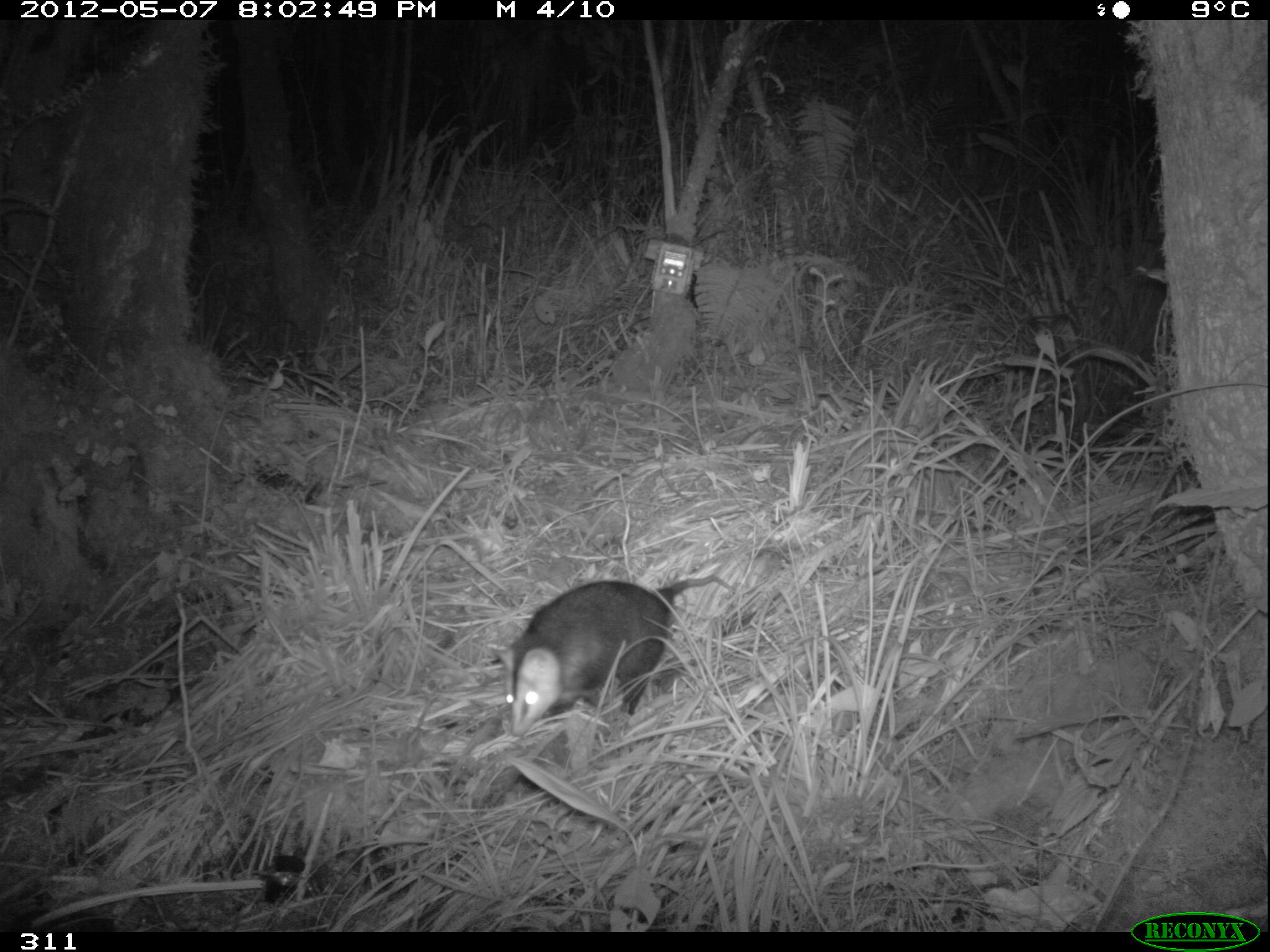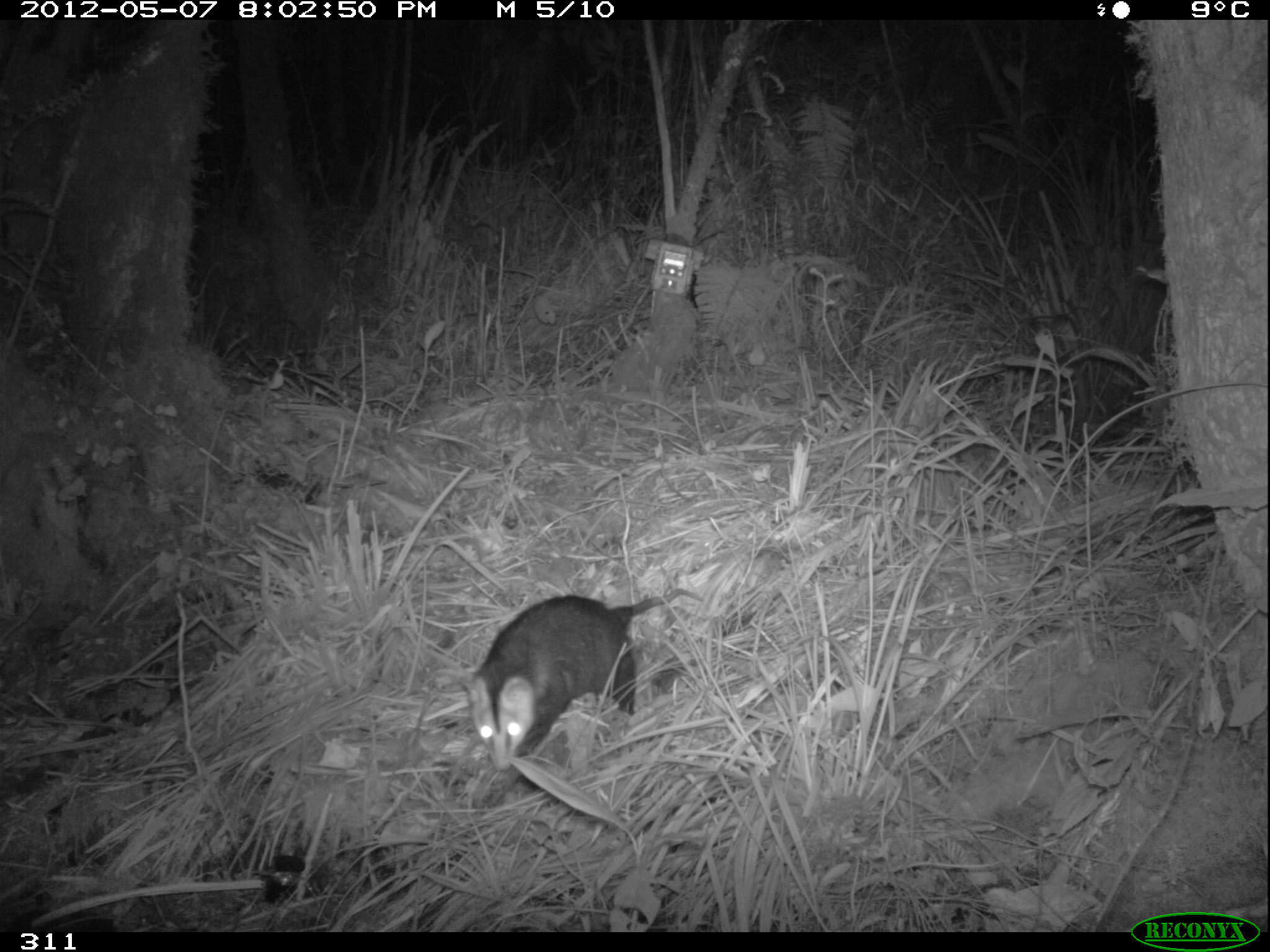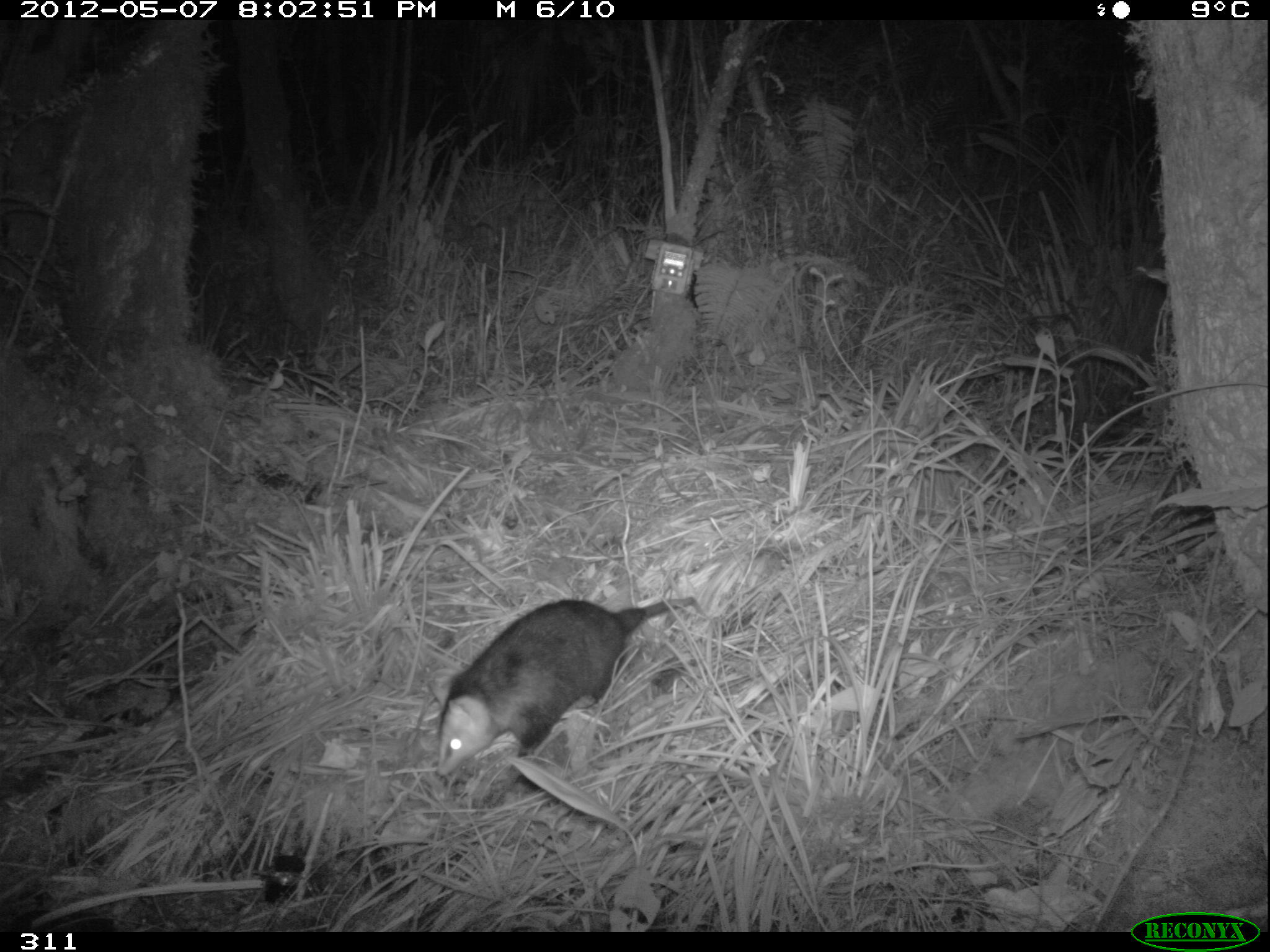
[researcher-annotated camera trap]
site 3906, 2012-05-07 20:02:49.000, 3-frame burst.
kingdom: Animalia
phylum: Chordata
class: Mammalia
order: Didelphimorphia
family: Didelphidae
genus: Didelphis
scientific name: Didelphis pernigra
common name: andean white-eared opossum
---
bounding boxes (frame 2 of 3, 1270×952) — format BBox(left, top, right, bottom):
didelphis pernigra: BBox(453, 584, 707, 773)